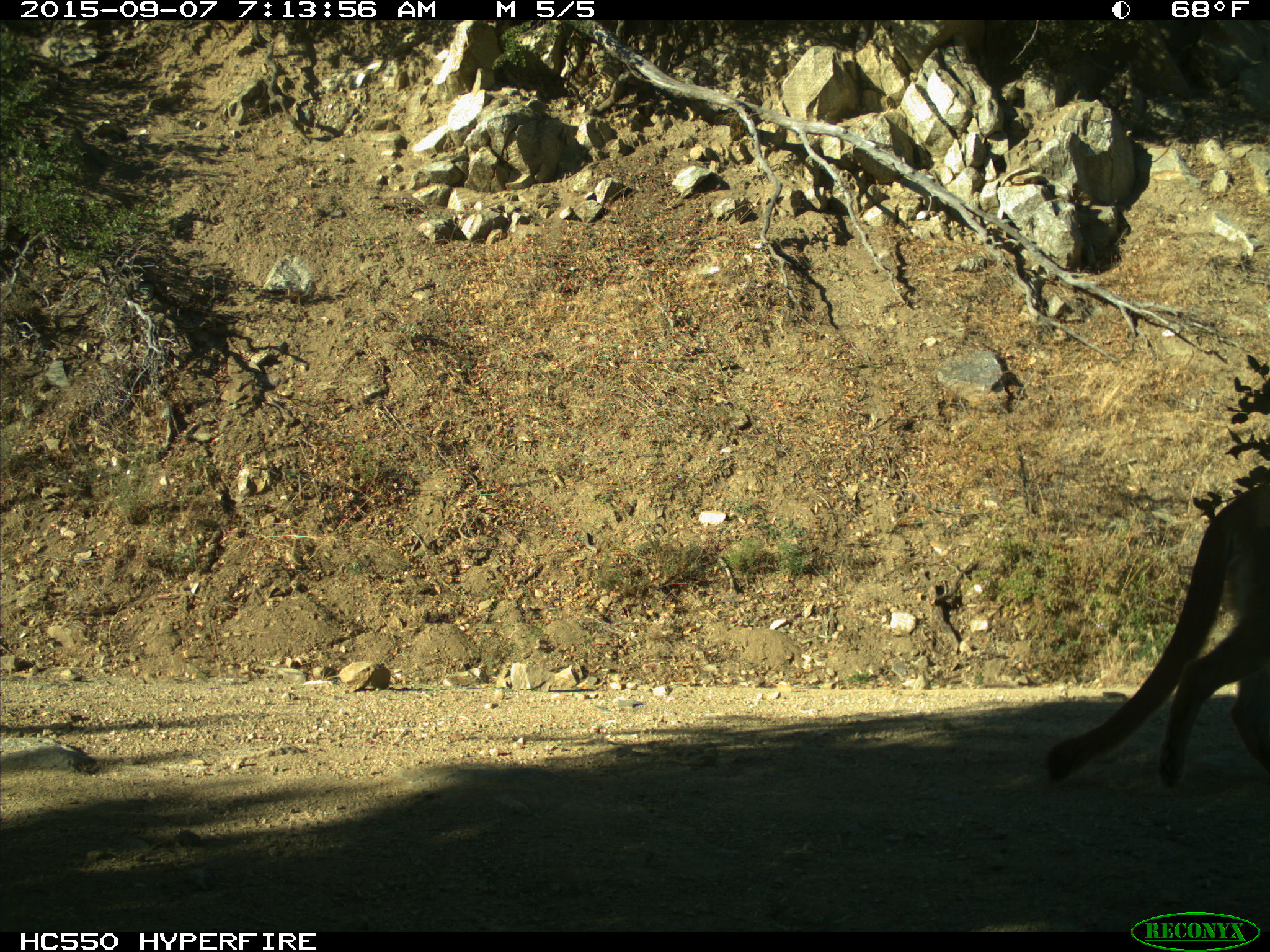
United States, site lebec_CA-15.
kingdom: Animalia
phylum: Chordata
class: Mammalia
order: Carnivora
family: Felidae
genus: Puma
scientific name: Puma concolor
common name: mountain lion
Puma concolor (mountain lion).